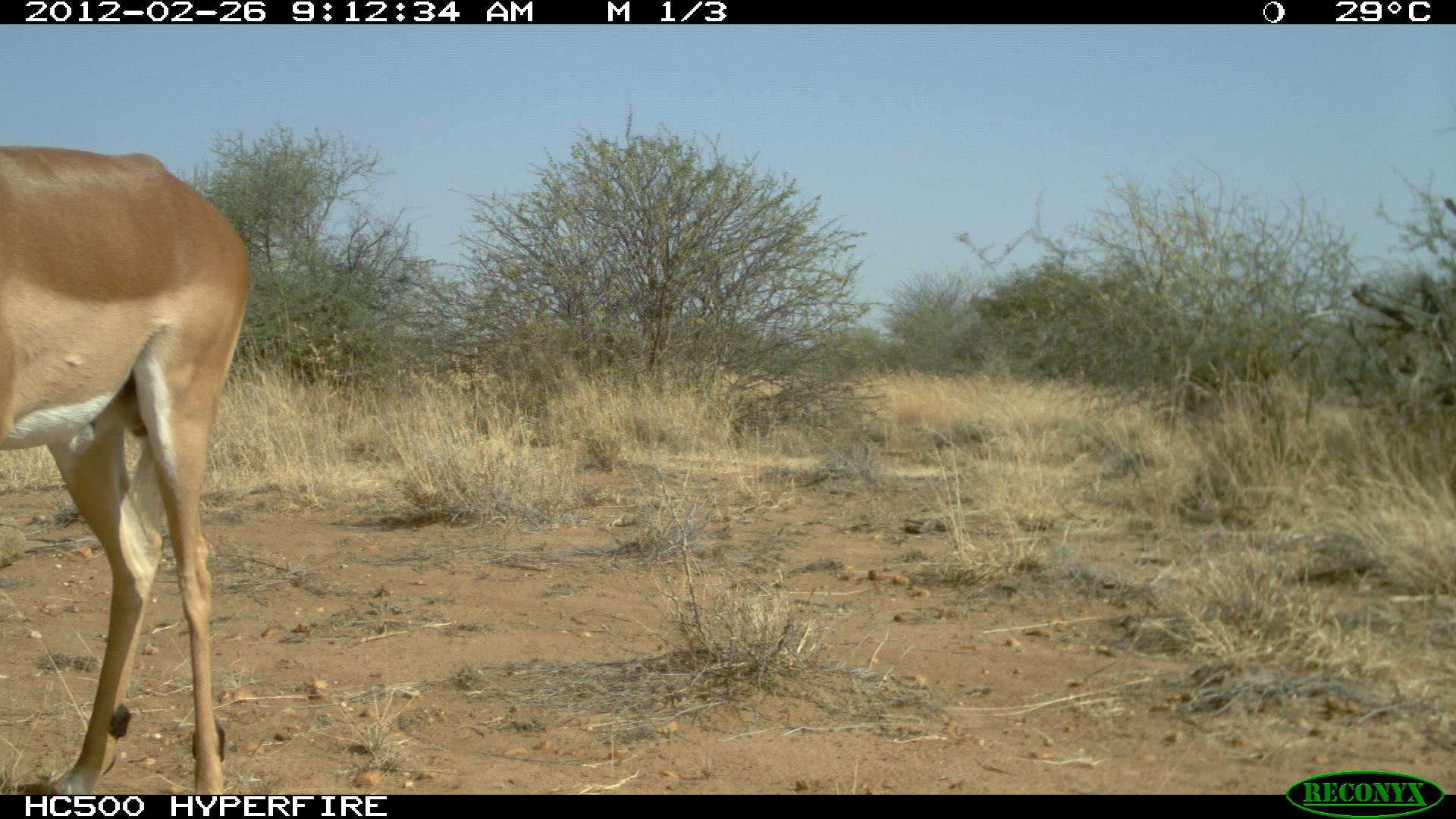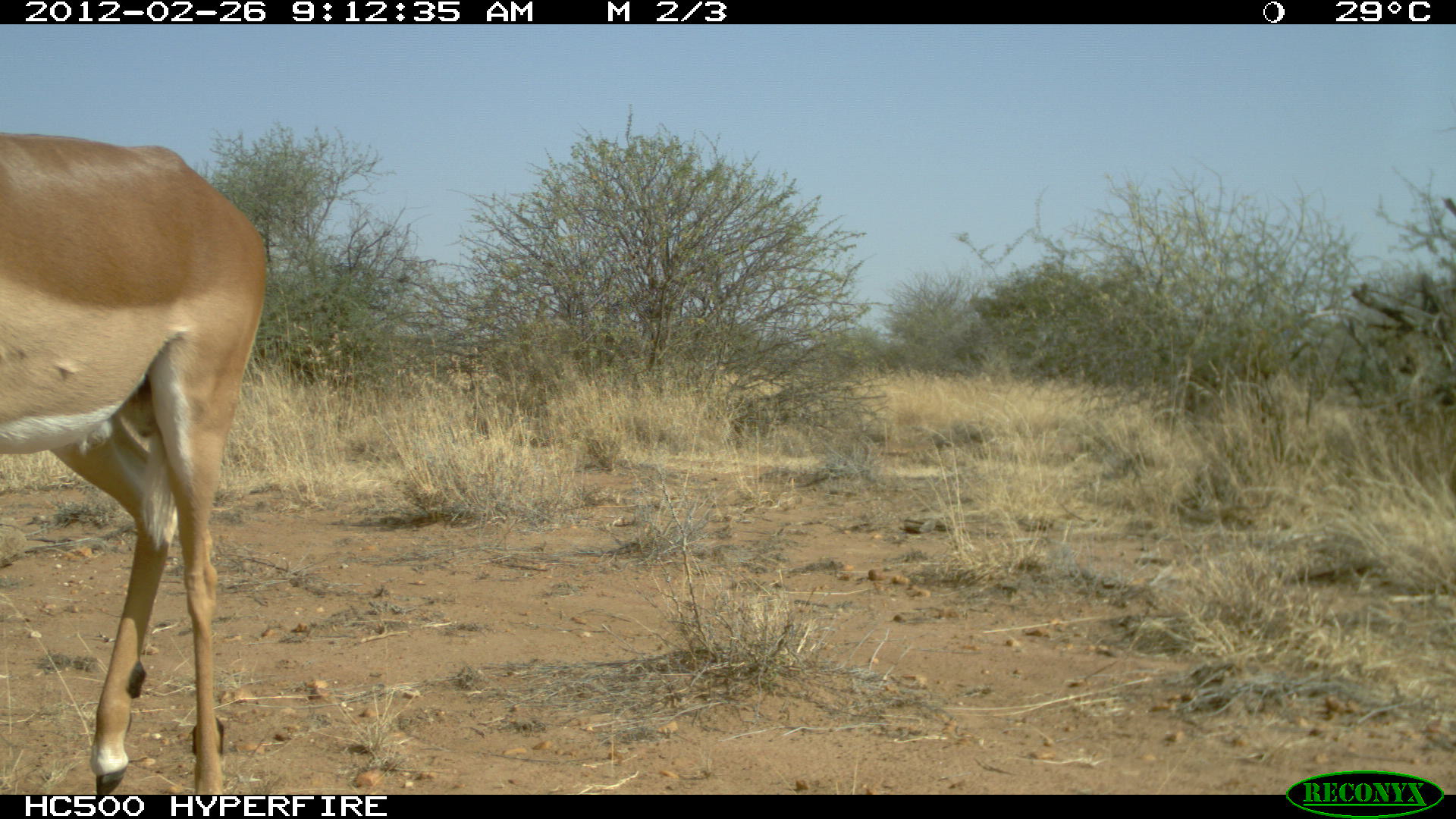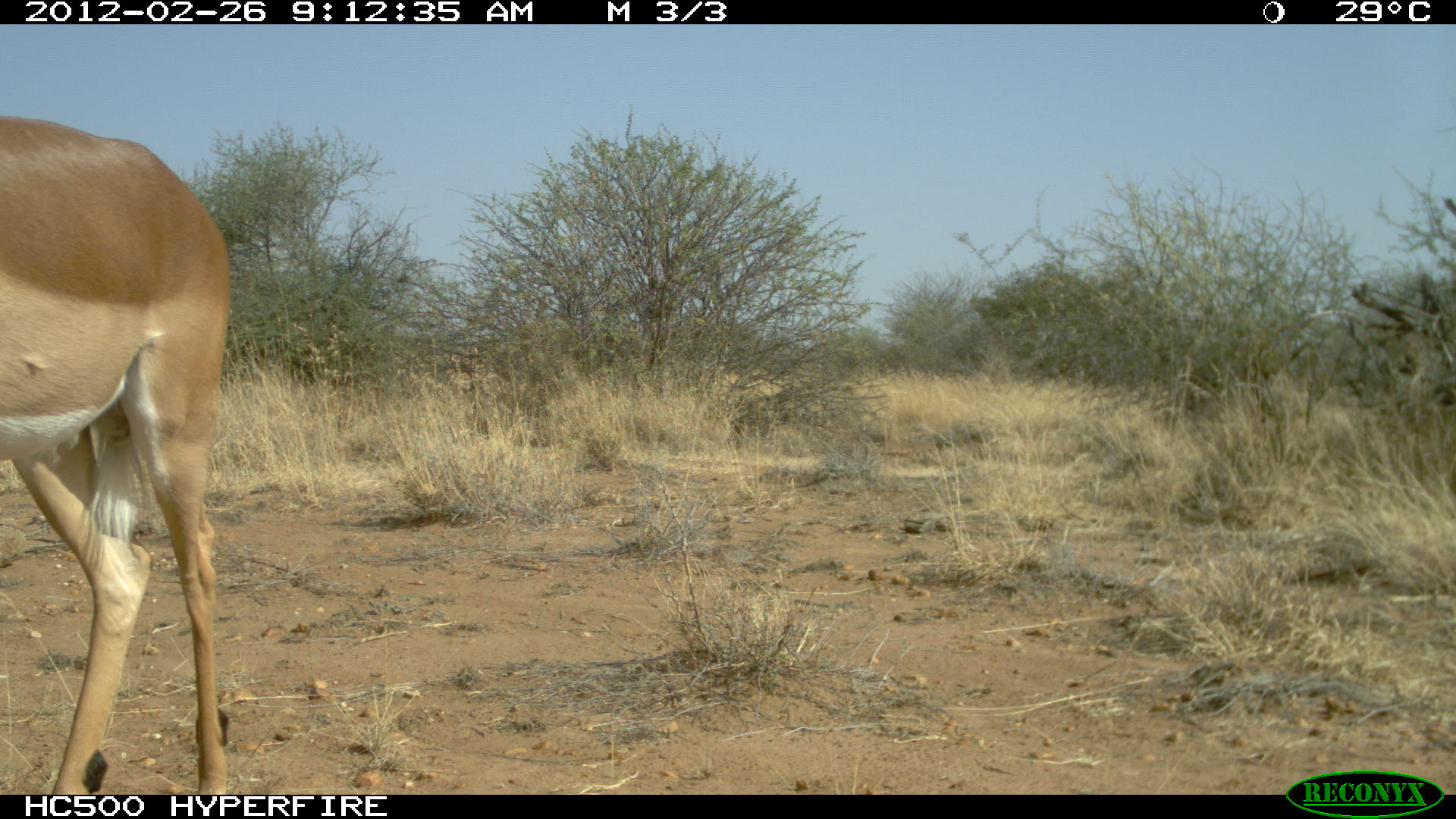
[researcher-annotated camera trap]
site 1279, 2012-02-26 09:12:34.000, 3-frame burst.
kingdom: Animalia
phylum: Chordata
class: Mammalia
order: Artiodactyla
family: Bovidae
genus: Aepyceros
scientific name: Aepyceros melampus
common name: impala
Aepyceros melampus (impala), count 1.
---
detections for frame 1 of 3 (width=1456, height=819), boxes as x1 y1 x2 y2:
aepyceros melampus: 0 138 255 792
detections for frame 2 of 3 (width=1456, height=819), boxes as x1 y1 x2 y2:
aepyceros melampus: 1 131 265 792